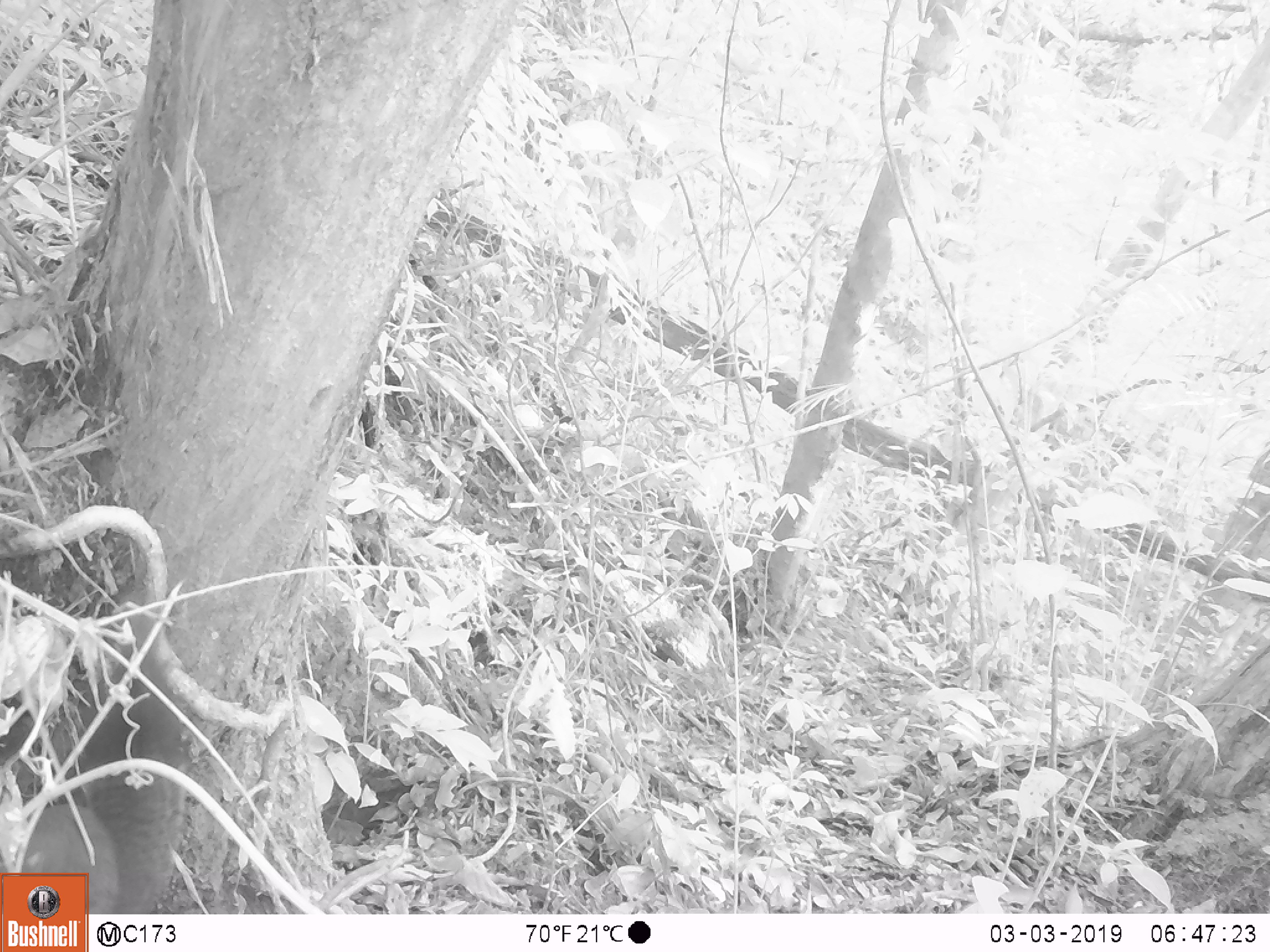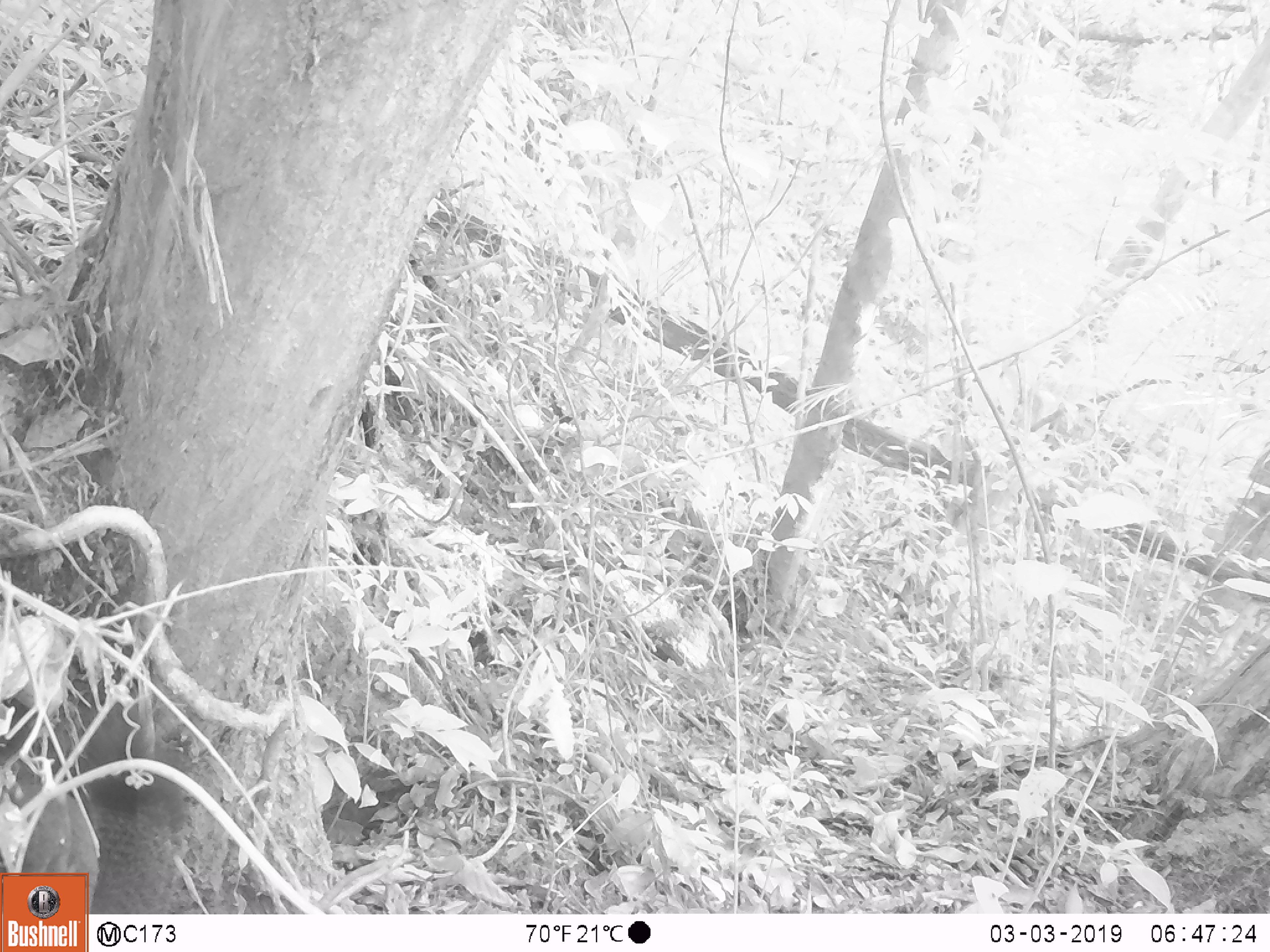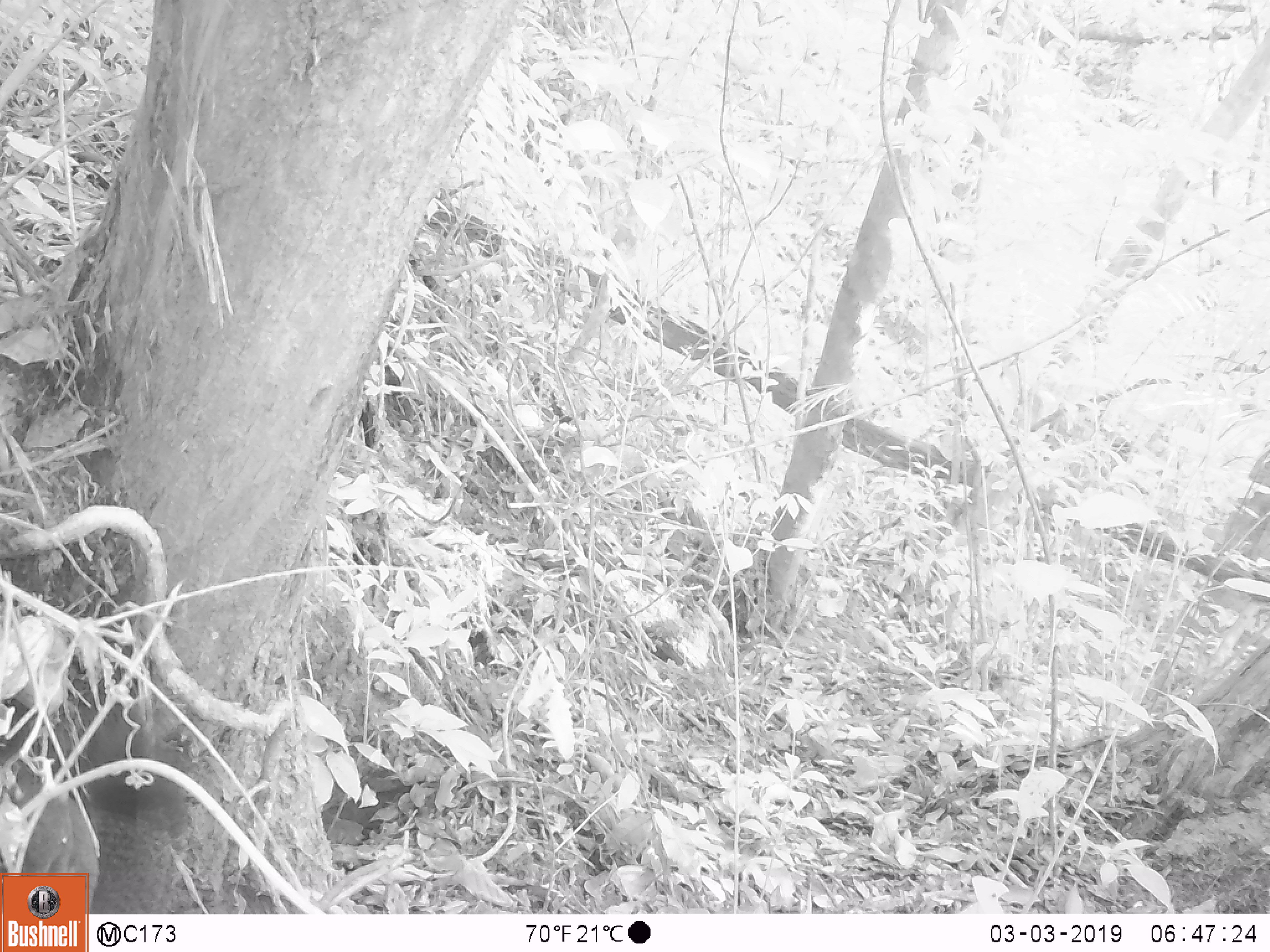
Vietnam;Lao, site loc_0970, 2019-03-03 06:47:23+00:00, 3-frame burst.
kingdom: Animalia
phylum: Chordata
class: Mammalia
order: Rodentia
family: Sciuridae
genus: Sciurus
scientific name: Sciurus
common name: squirrel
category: unidentified squirrel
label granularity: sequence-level